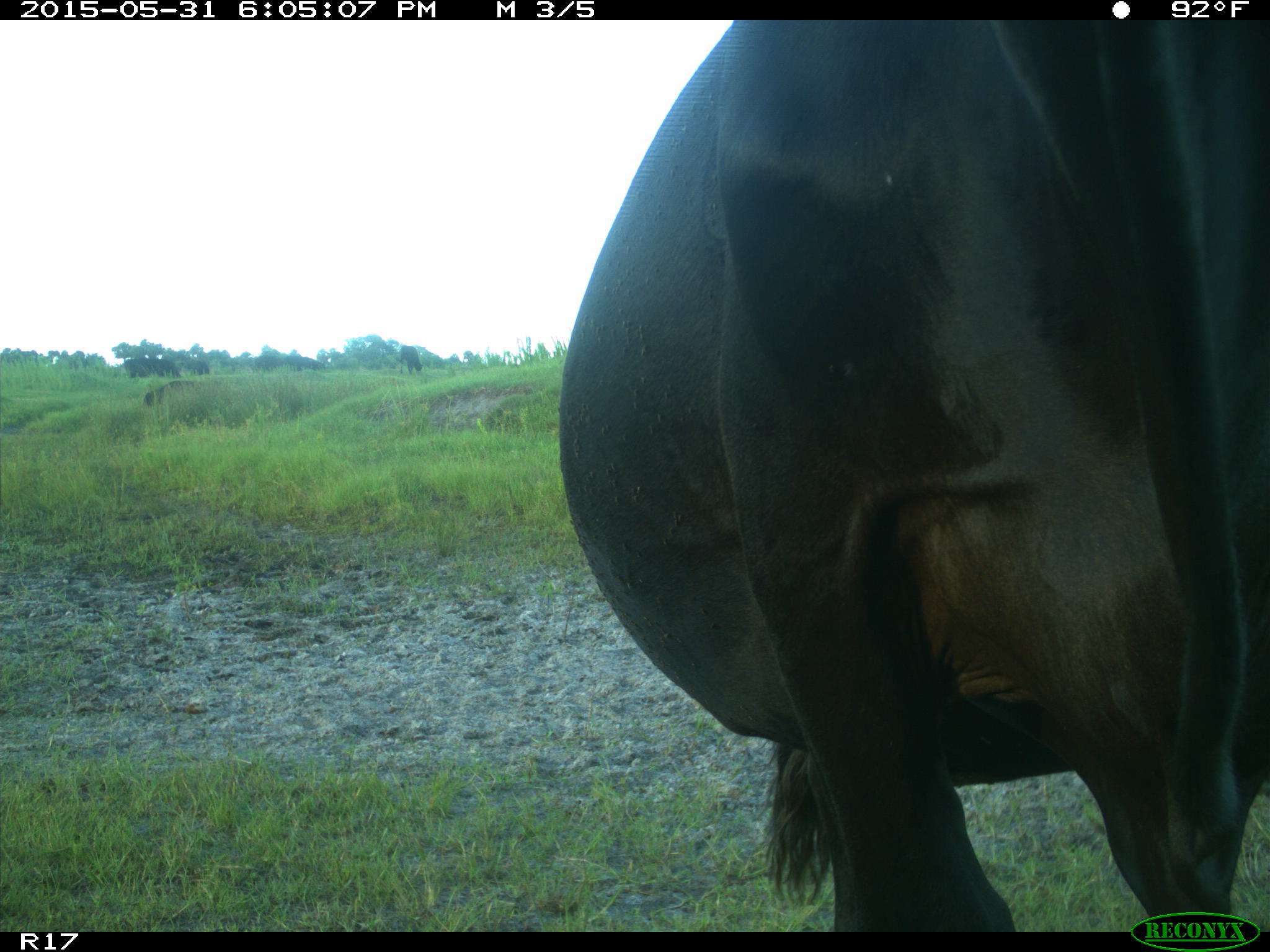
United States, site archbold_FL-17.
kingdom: Animalia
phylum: Chordata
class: Mammalia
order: Artiodactyla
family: Bovidae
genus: Bos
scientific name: Bos taurus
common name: domestic cow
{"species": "Bos taurus (domestic cow)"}